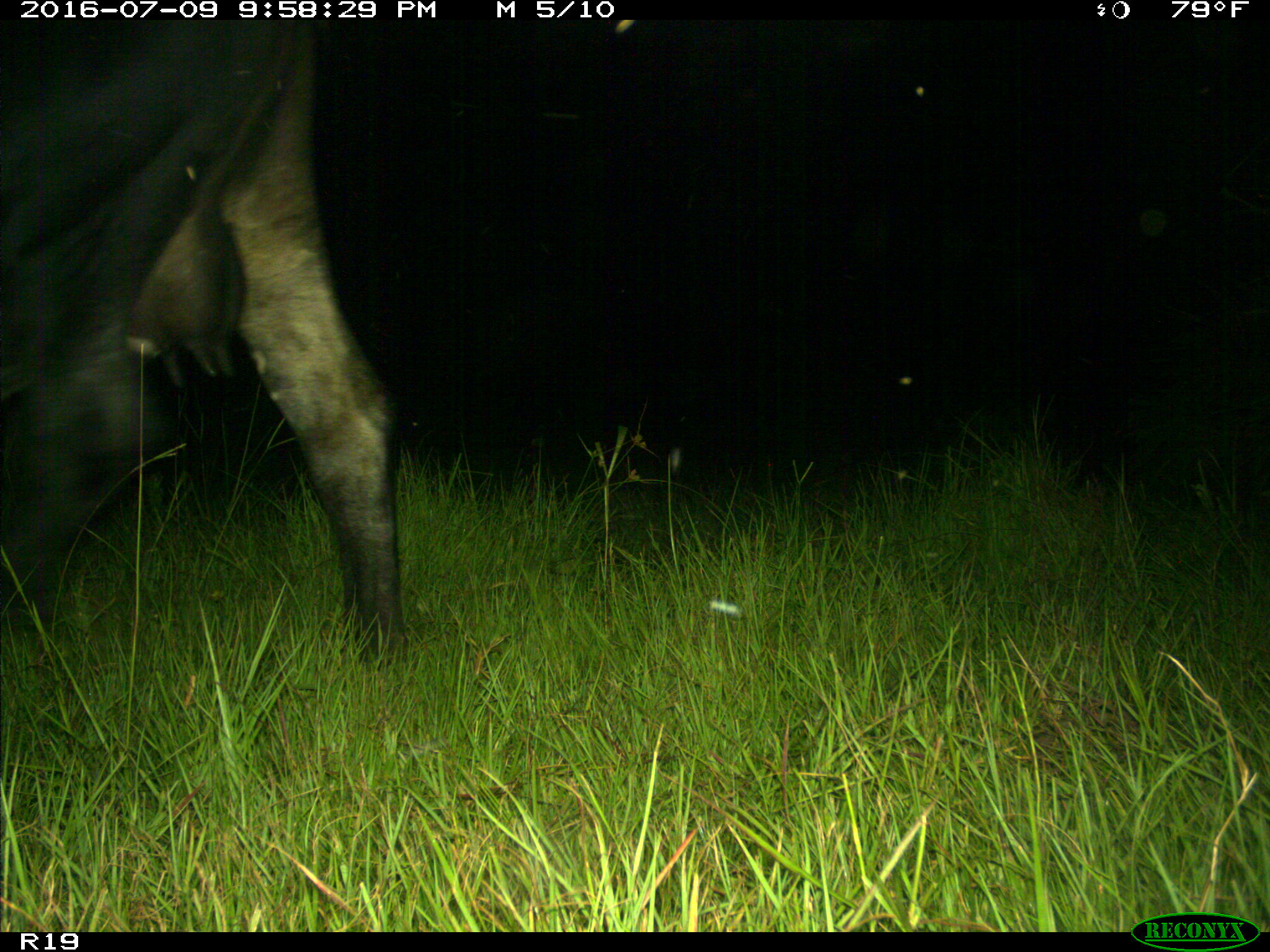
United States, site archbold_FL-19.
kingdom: Animalia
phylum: Chordata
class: Mammalia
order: Artiodactyla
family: Bovidae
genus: Bos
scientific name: Bos taurus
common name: domestic cow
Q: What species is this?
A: Bos taurus (domestic cow).